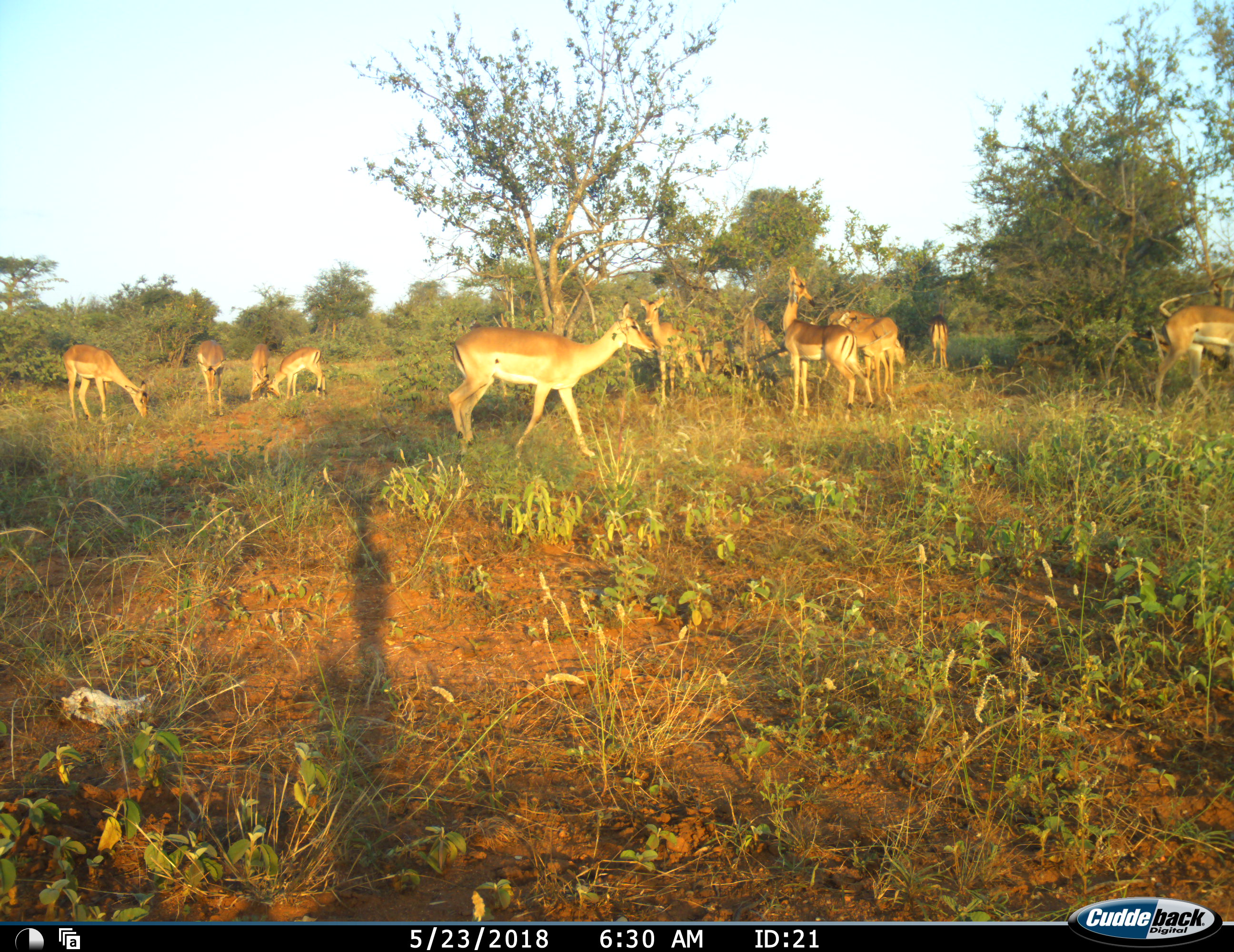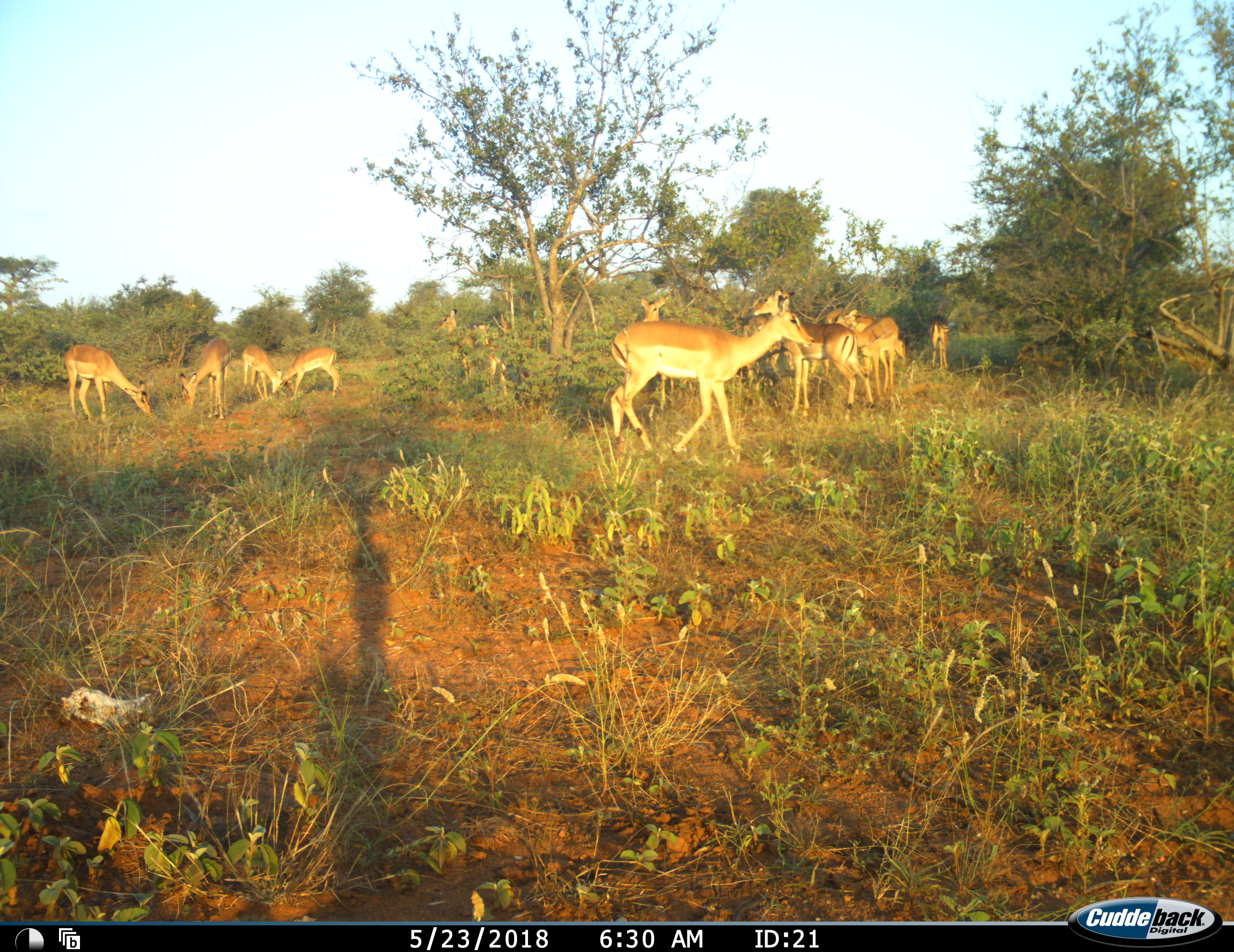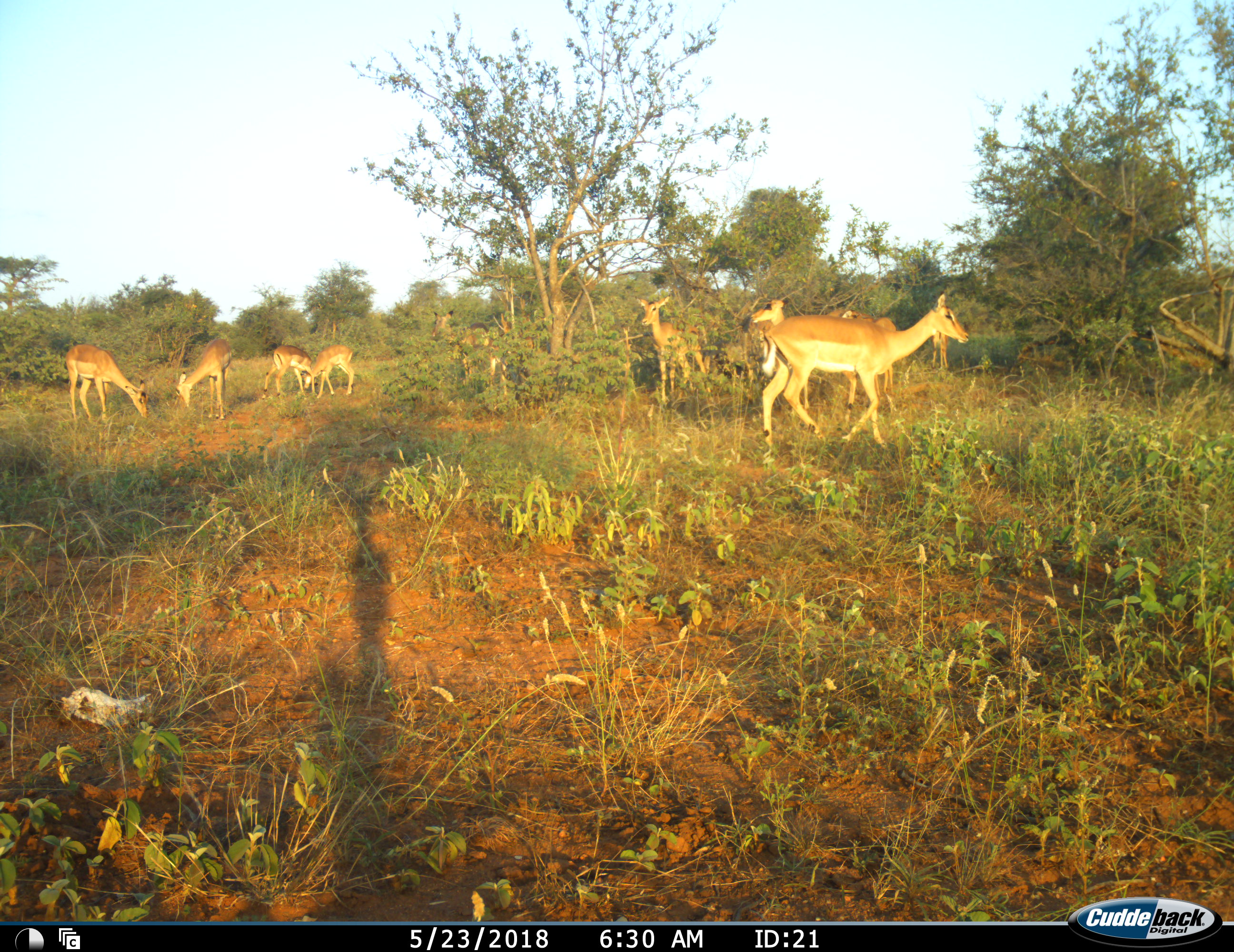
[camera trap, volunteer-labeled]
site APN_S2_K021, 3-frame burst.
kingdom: Animalia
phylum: Chordata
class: Mammalia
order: Artiodactyla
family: Bovidae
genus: Aepyceros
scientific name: Aepyceros melampus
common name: impala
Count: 11-50.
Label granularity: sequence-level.